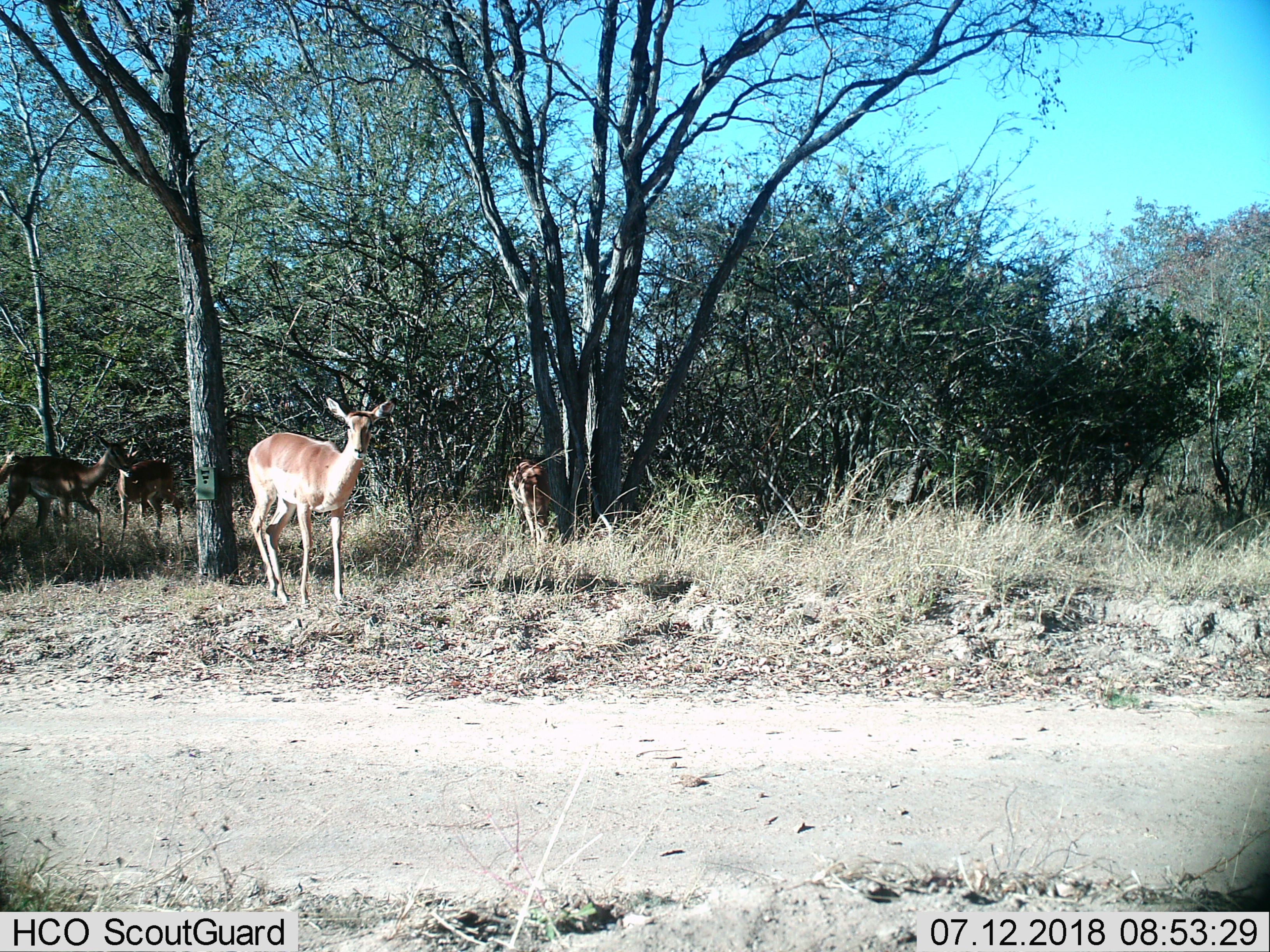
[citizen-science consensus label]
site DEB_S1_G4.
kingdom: Animalia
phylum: Chordata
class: Mammalia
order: Artiodactyla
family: Bovidae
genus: Aepyceros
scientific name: Aepyceros melampus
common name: impala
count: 4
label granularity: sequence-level